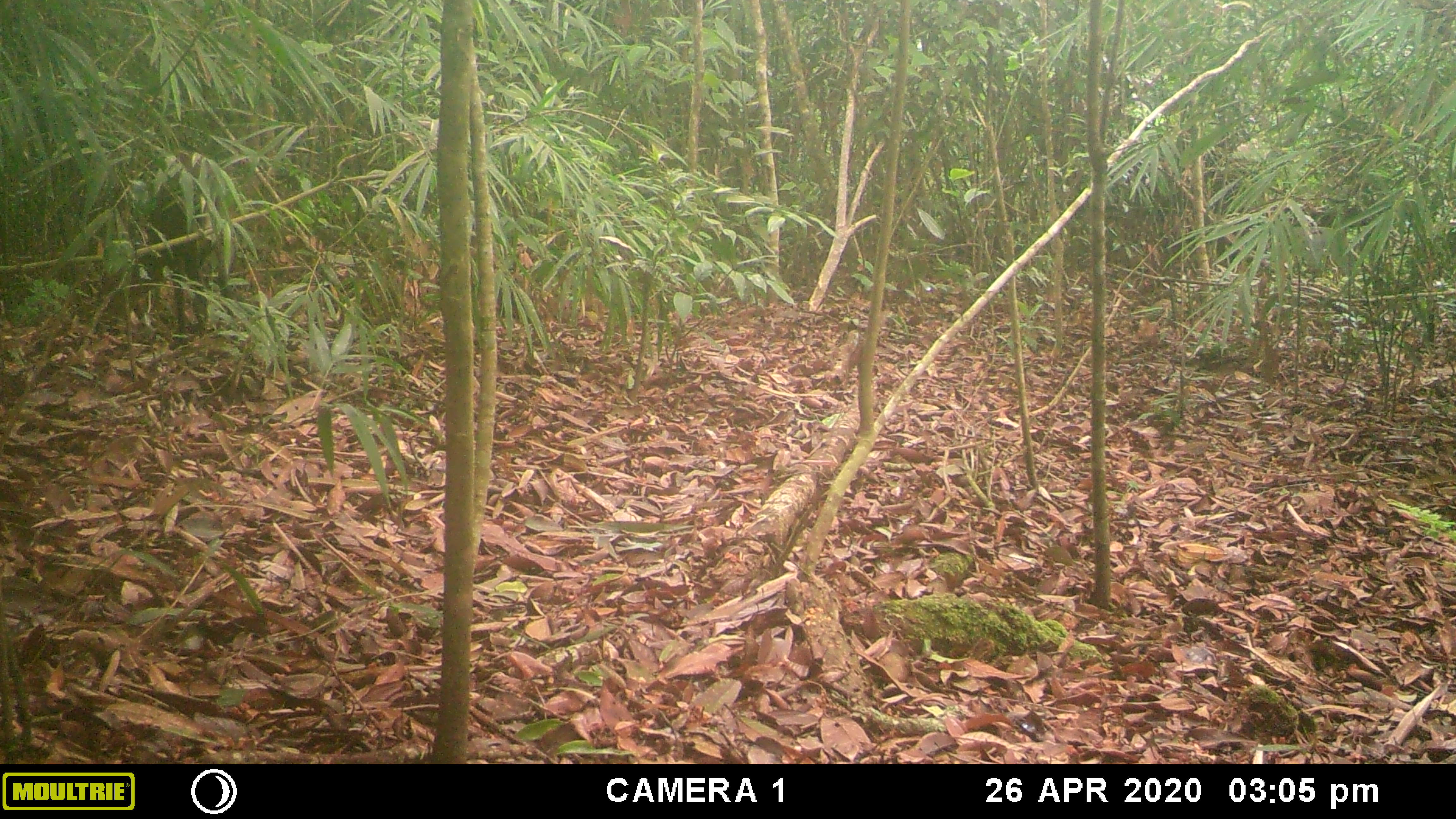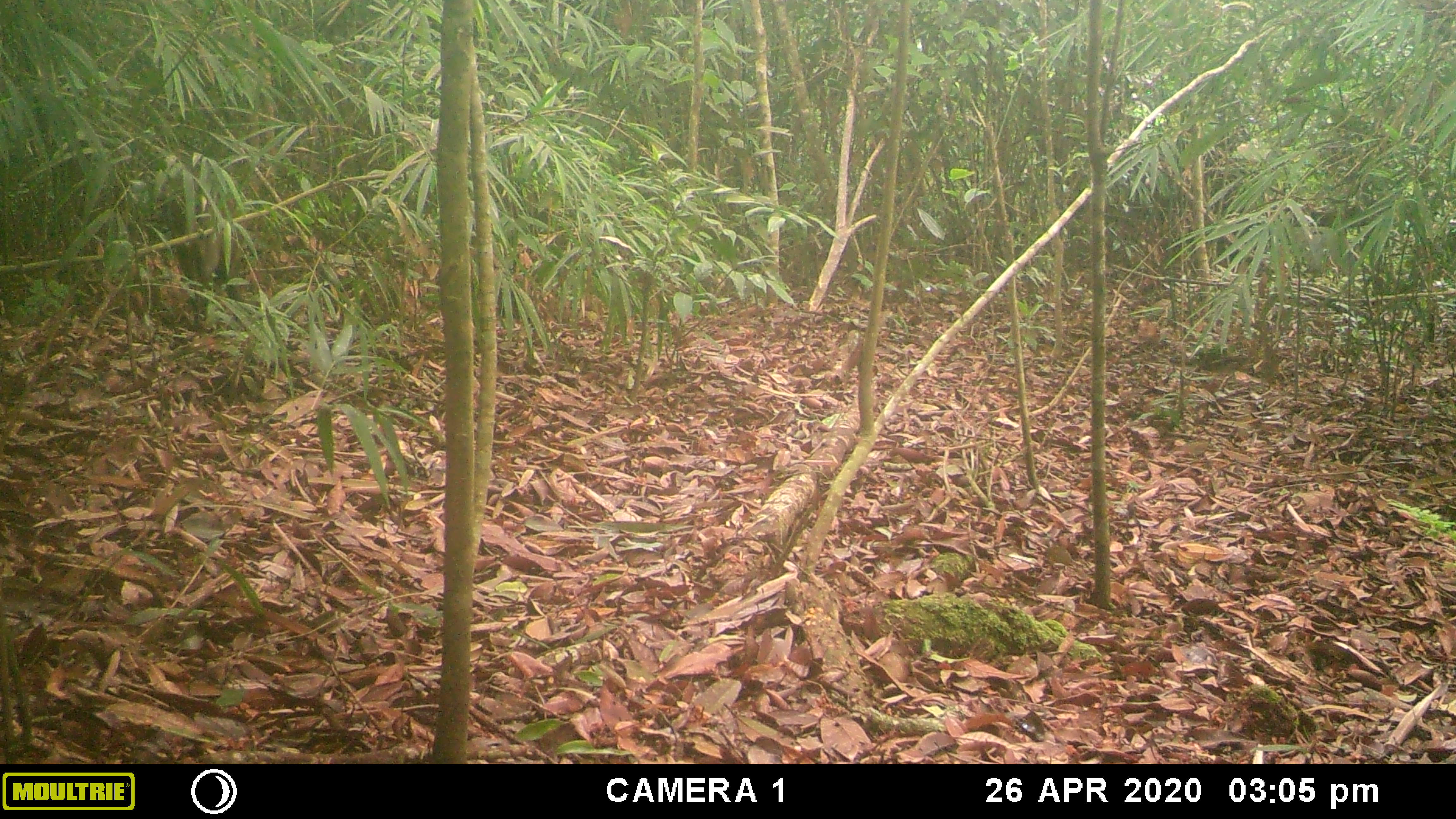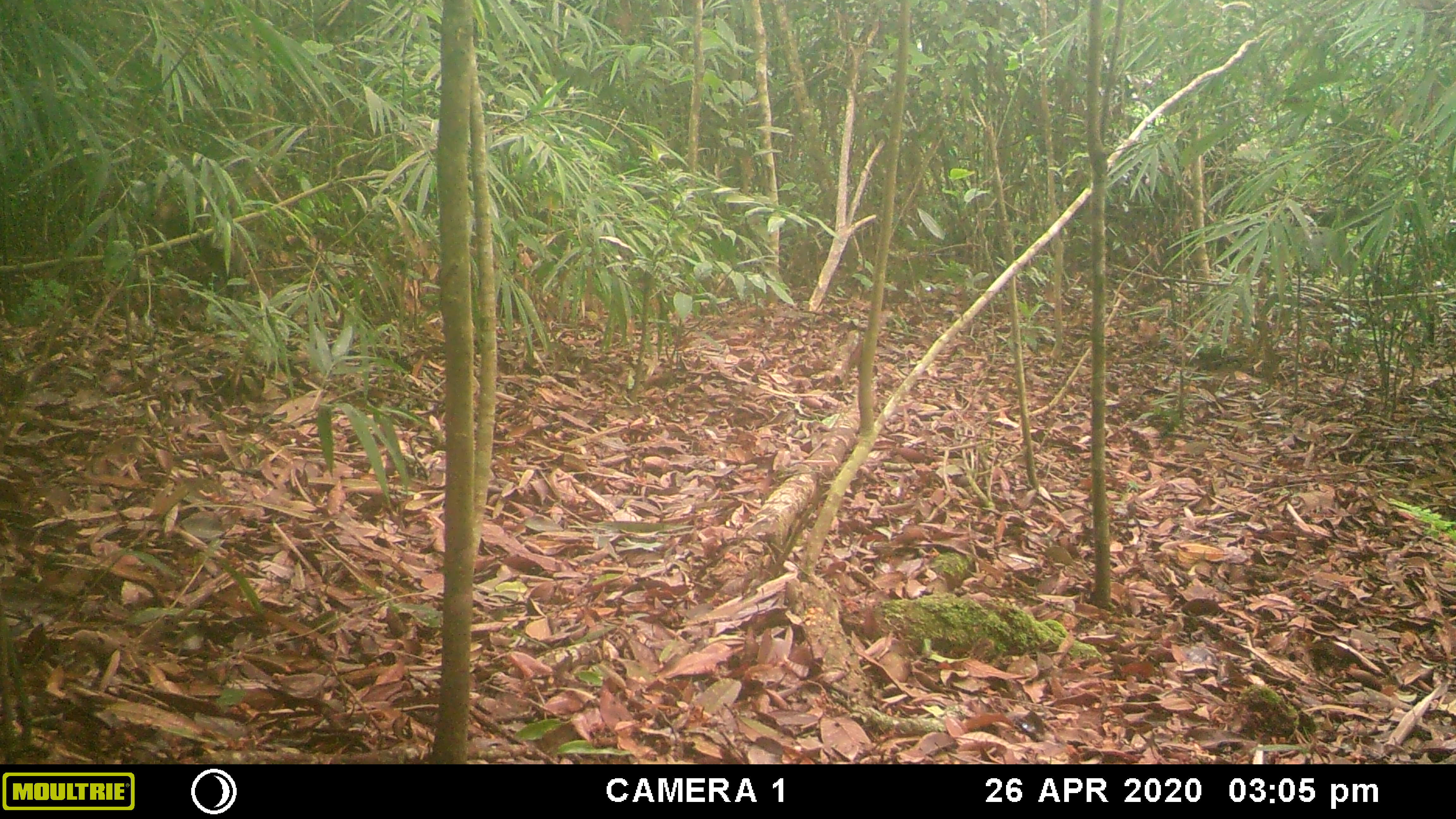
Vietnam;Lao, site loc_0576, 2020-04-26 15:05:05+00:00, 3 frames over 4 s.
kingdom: Animalia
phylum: Chordata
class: Mammalia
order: Artiodactyla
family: Cervidae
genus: Muntiacus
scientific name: Muntiacus rooseveltorum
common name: roosevelt's muntjac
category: roosevelts muntjac group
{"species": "roosevelts muntjac group (roosevelt's muntjac) (Muntiacus rooseveltorum)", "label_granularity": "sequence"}